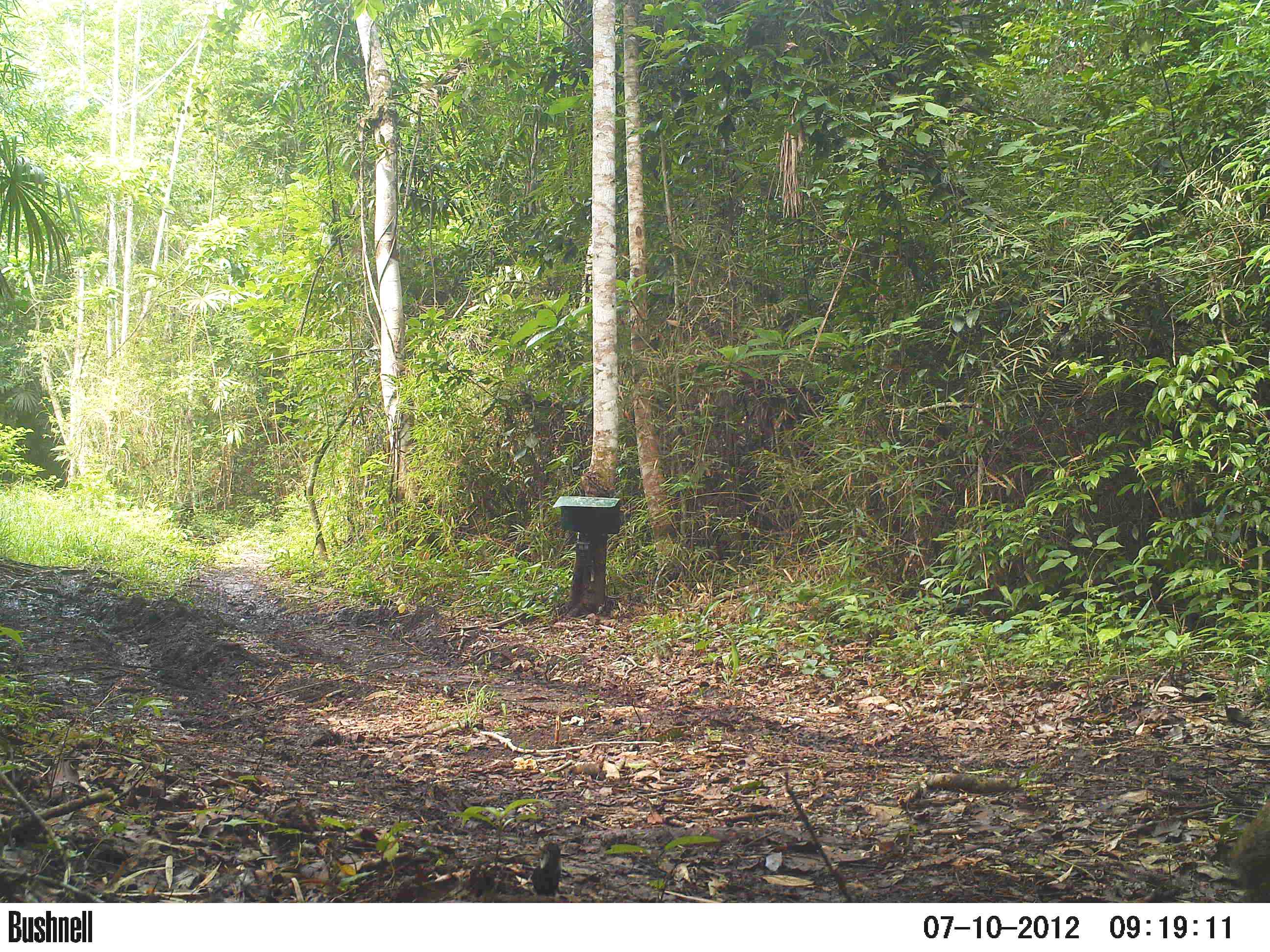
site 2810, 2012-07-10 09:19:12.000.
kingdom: Animalia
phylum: Chordata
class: Mammalia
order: Rodentia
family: Dasyproctidae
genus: Dasyprocta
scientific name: Dasyprocta punctata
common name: central american agouti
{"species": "Dasyprocta punctata (central american agouti)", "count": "1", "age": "adult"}